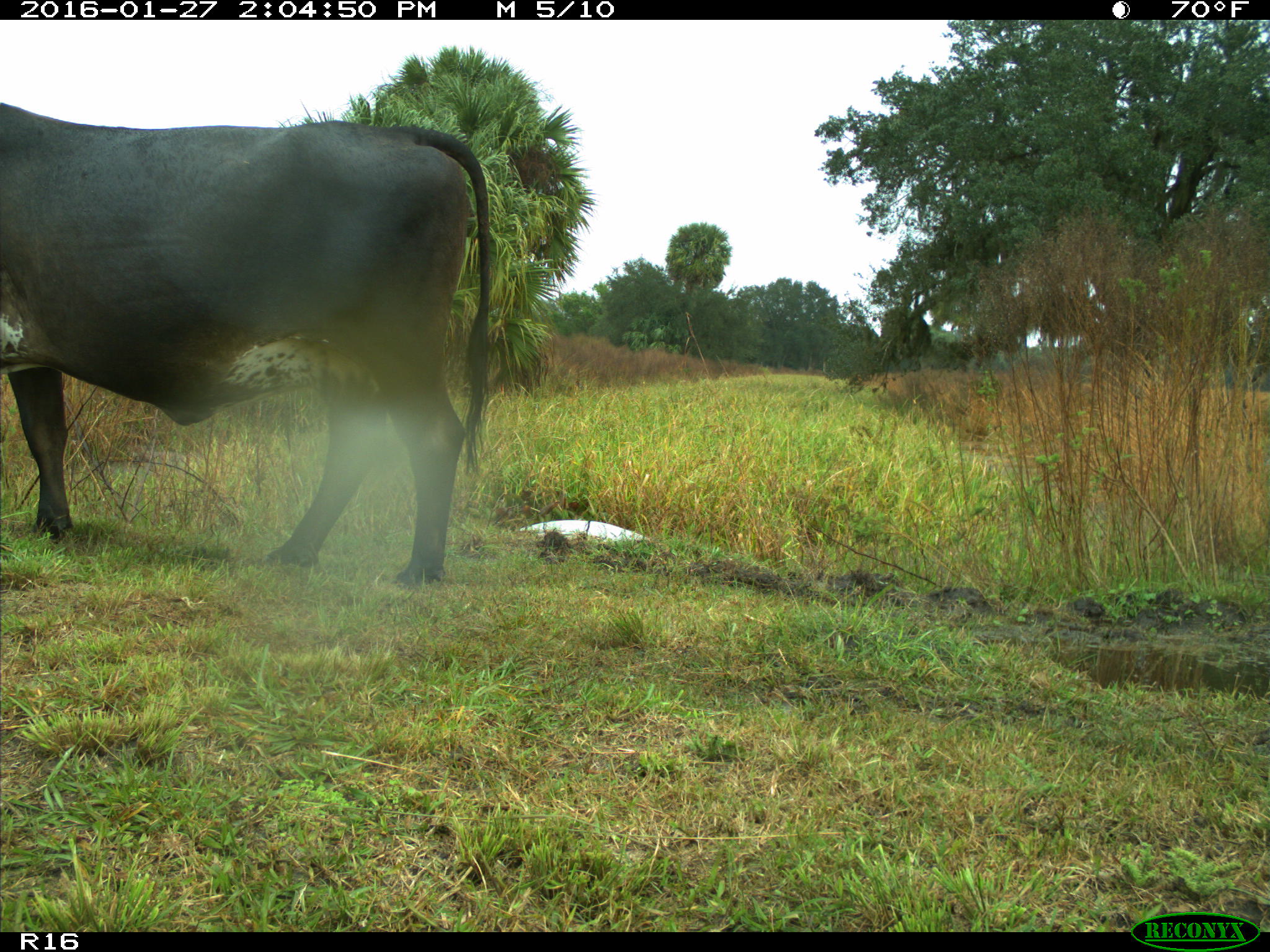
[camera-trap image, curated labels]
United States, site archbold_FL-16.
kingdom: Animalia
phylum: Chordata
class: Mammalia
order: Artiodactyla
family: Bovidae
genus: Bos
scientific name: Bos taurus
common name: domestic cow